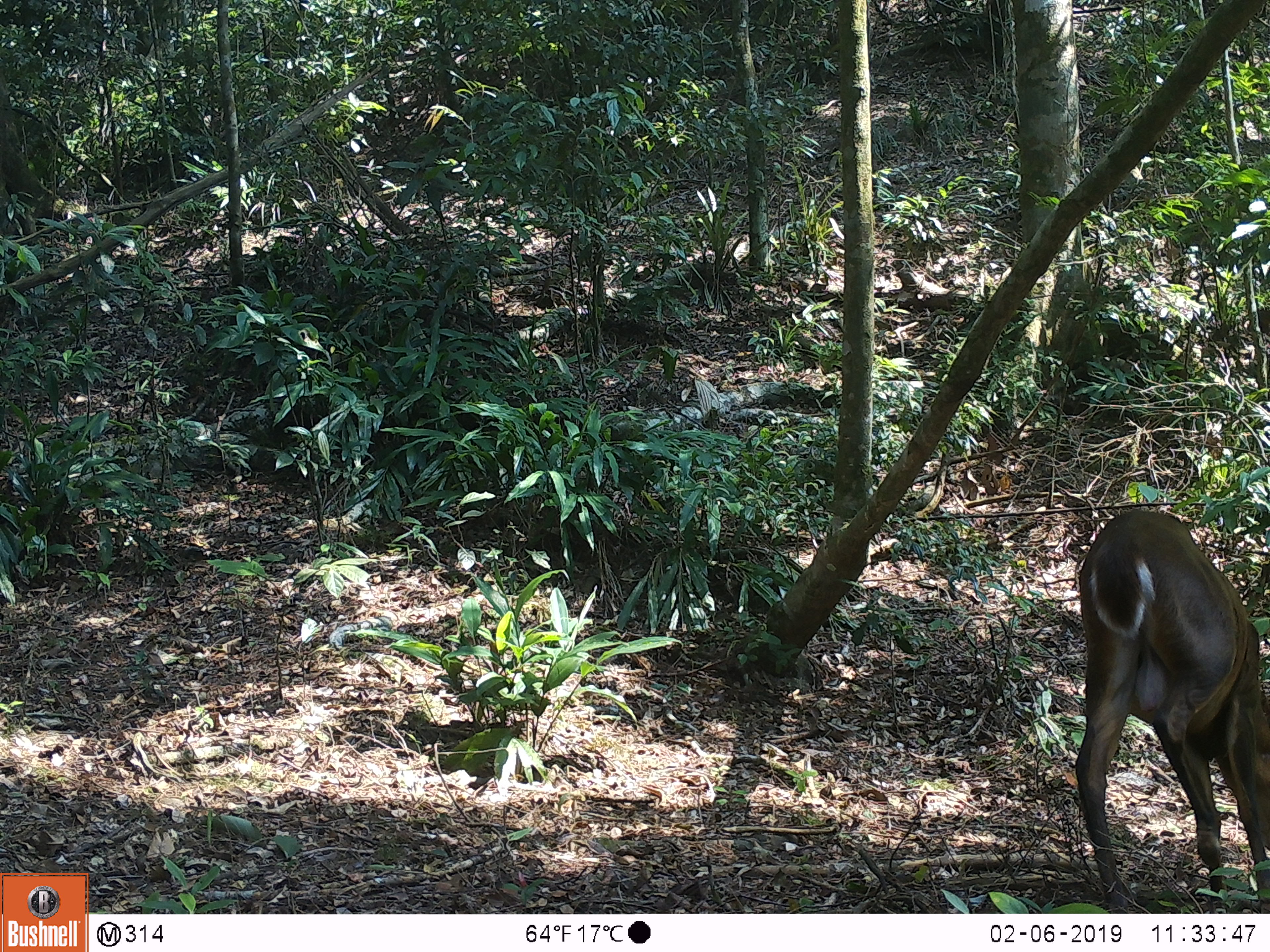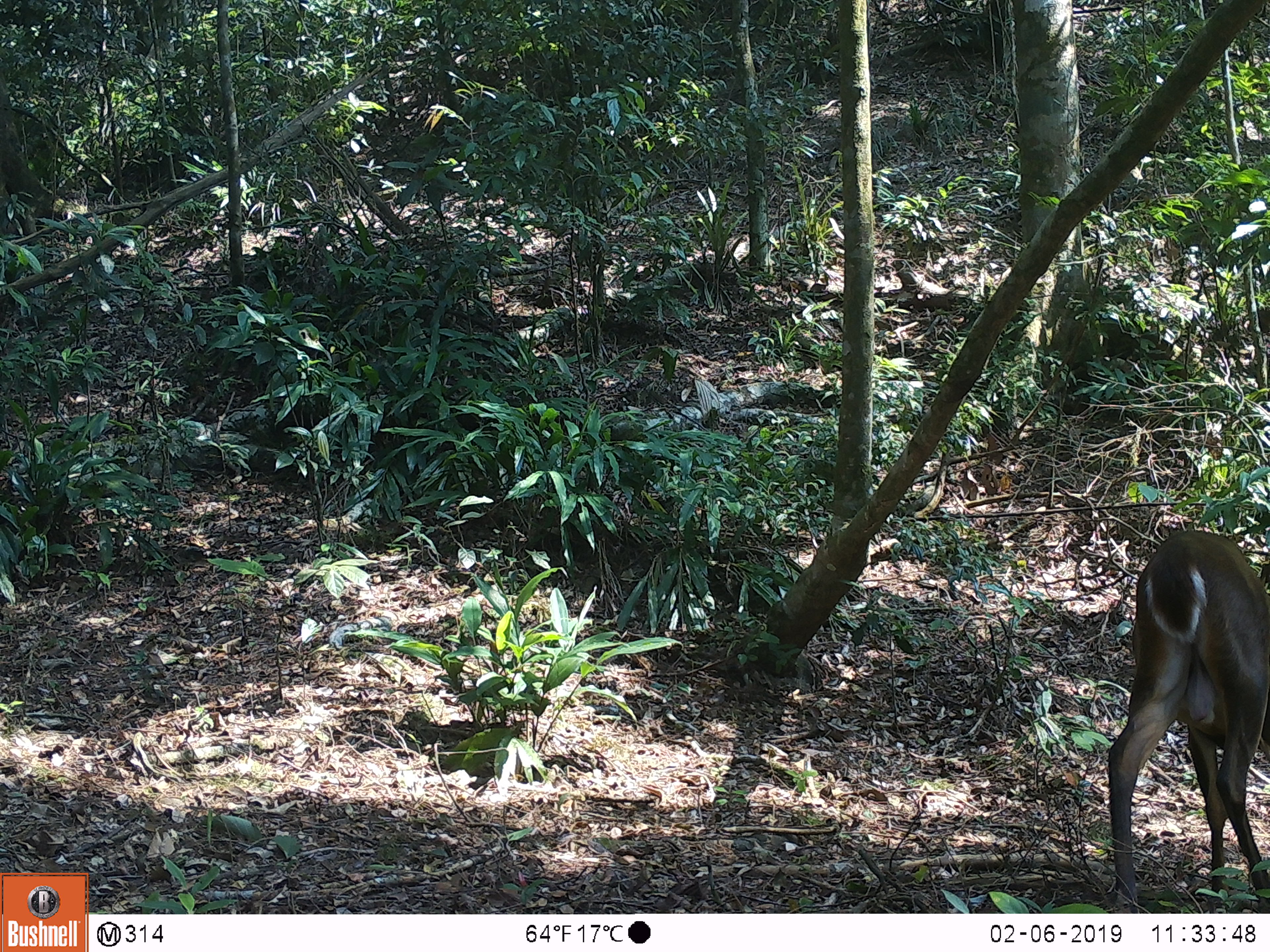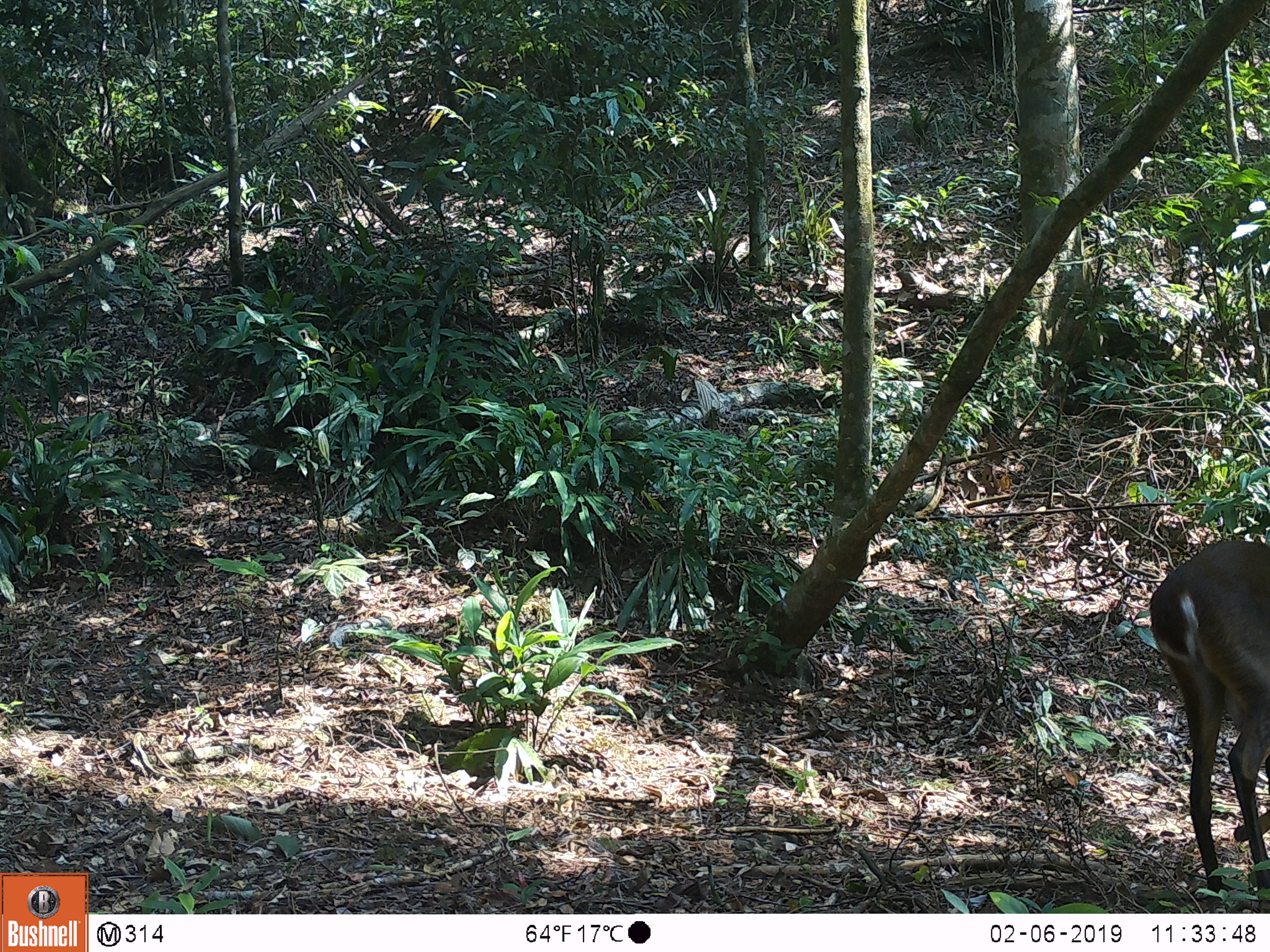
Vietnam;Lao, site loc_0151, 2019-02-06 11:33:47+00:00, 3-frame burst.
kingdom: Animalia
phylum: Chordata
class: Mammalia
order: Artiodactyla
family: Cervidae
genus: Muntiacus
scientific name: Muntiacus vuquangensis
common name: large-antlered muntjac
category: large antlered muntjac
Large antlered muntjac (large-antlered muntjac) (Muntiacus vuquangensis). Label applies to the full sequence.